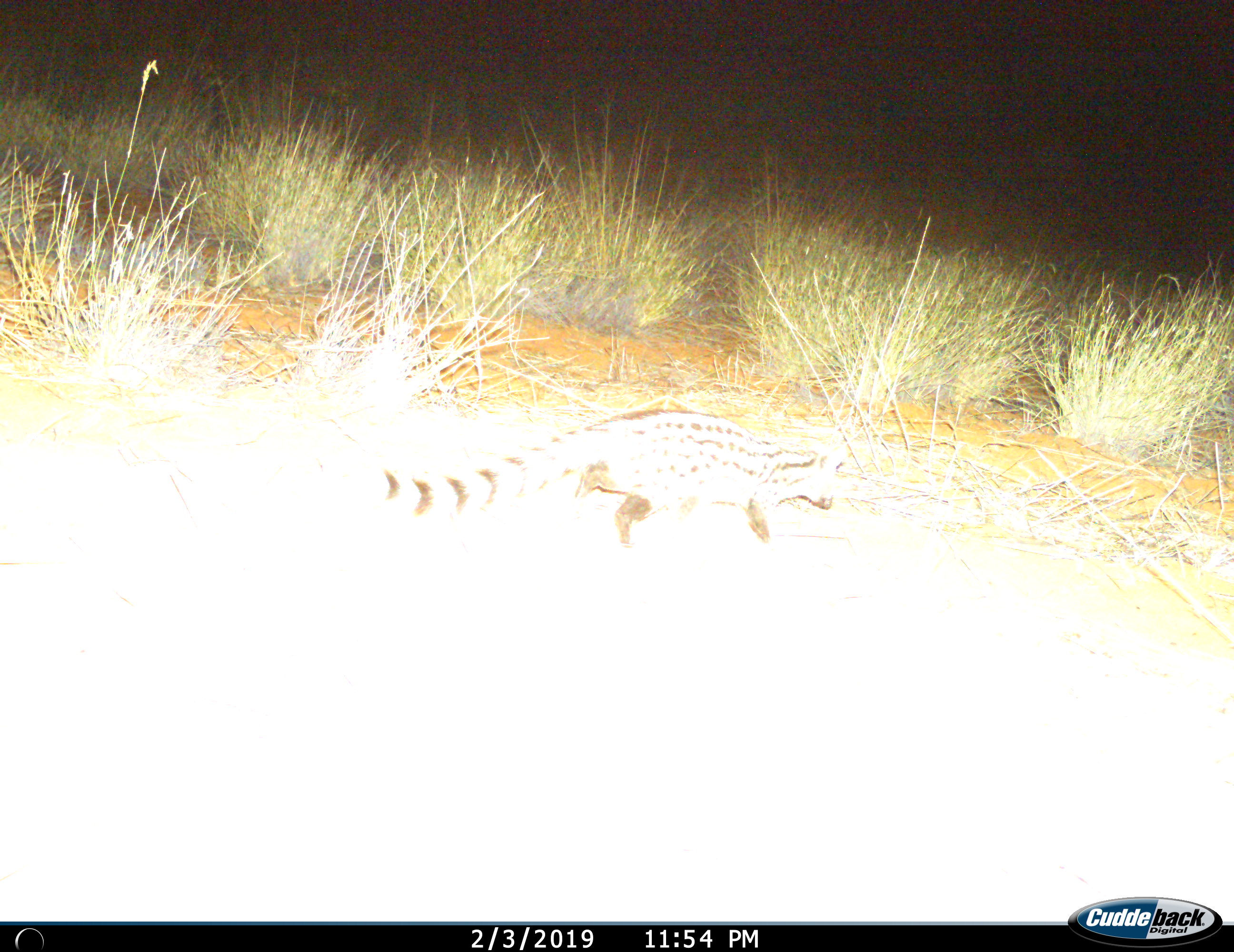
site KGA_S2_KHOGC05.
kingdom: Animalia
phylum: Chordata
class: Mammalia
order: Carnivora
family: Viverridae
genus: Genetta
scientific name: Genetta genetta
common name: small-spotted genet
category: genetcommonsmallspotted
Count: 1.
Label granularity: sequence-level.